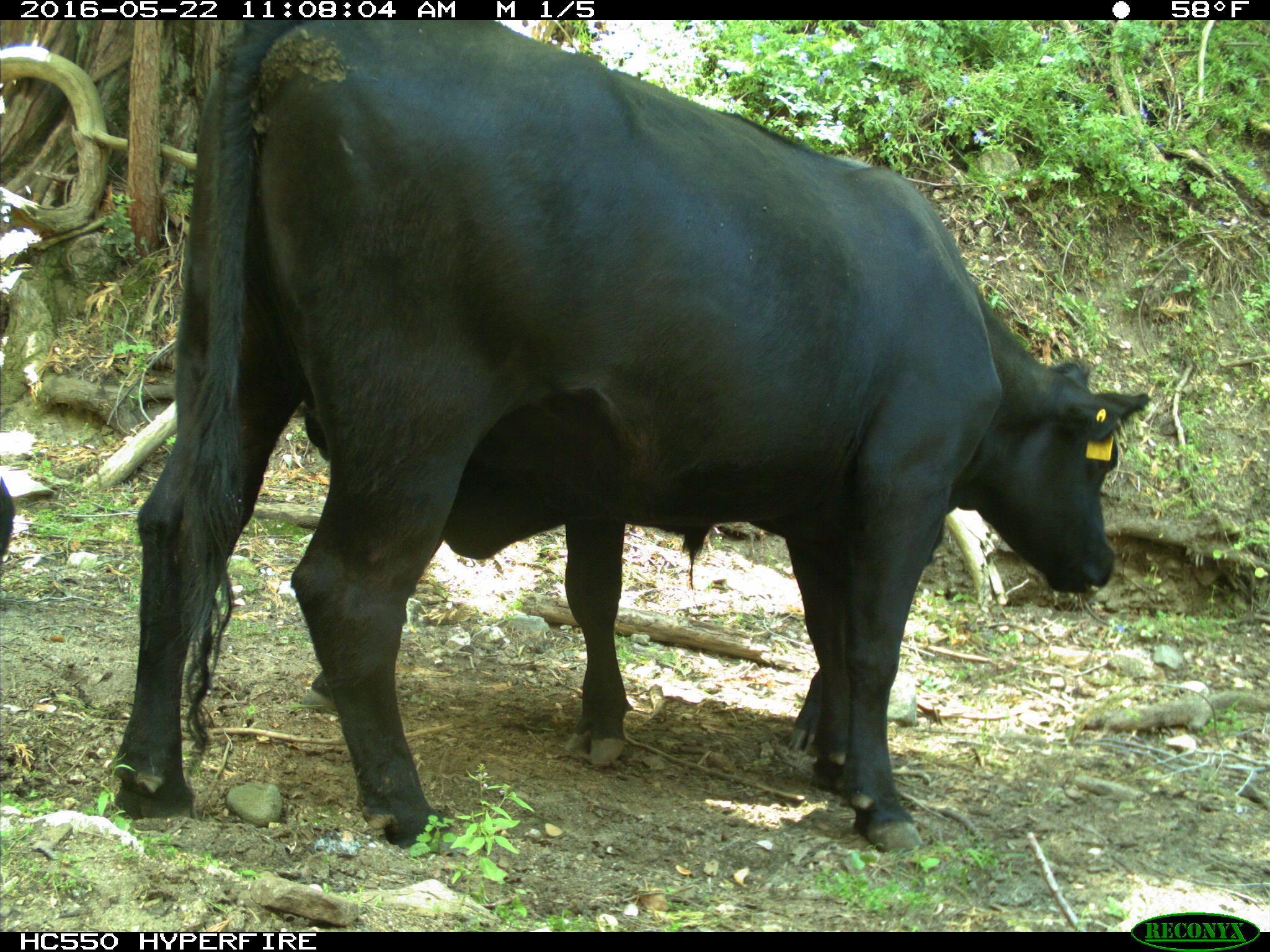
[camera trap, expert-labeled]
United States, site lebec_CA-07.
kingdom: Animalia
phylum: Chordata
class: Mammalia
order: Artiodactyla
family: Bovidae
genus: Bos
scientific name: Bos taurus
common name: domestic cow